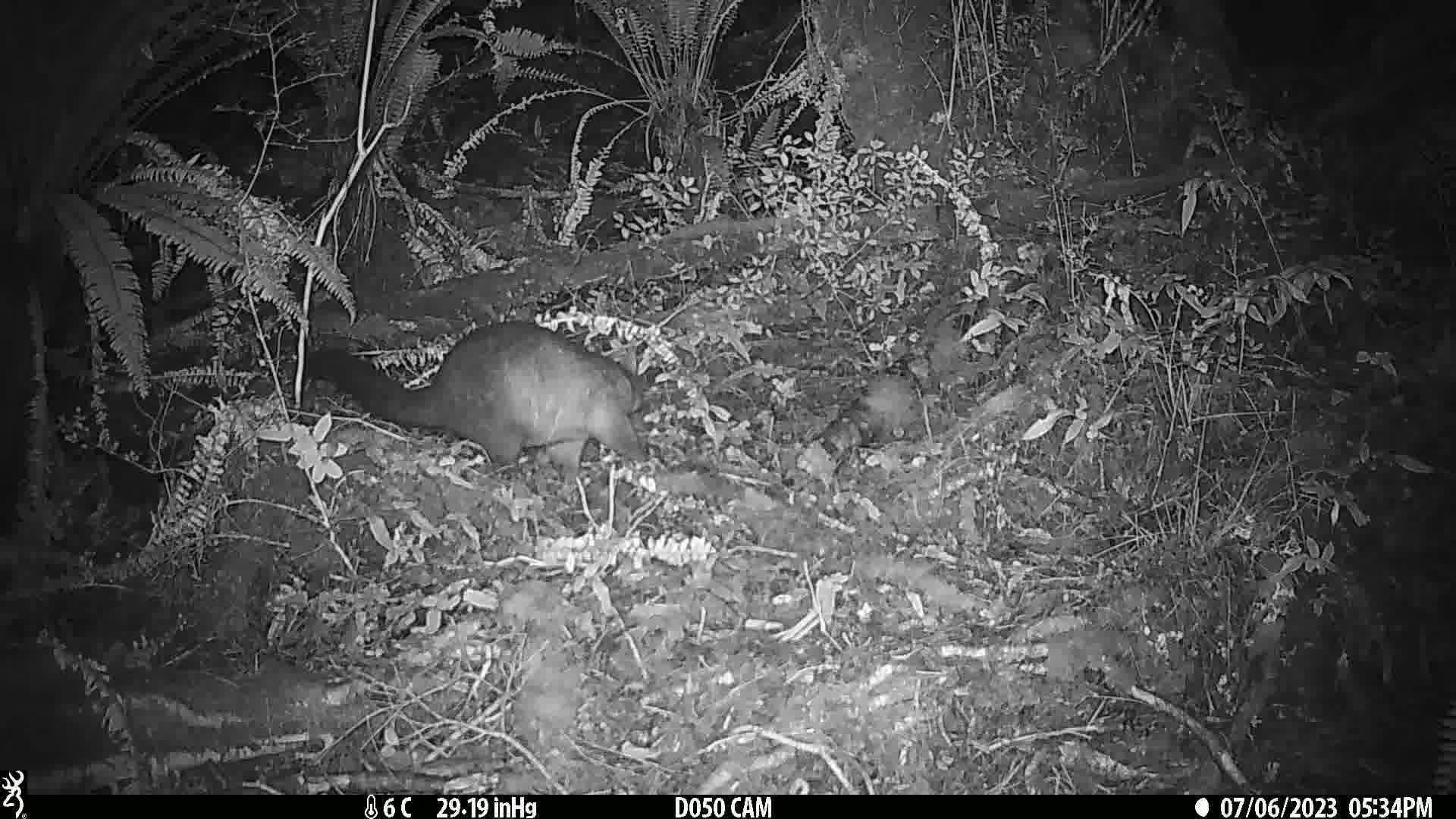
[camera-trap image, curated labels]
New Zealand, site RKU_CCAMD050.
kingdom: Animalia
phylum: Chordata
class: Mammalia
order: Diprotodontia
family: Phalangeridae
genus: Trichosurus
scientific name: Trichosurus vulpecula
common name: common brushtail possum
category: possum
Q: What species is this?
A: Possum (common brushtail possum) (Trichosurus vulpecula).